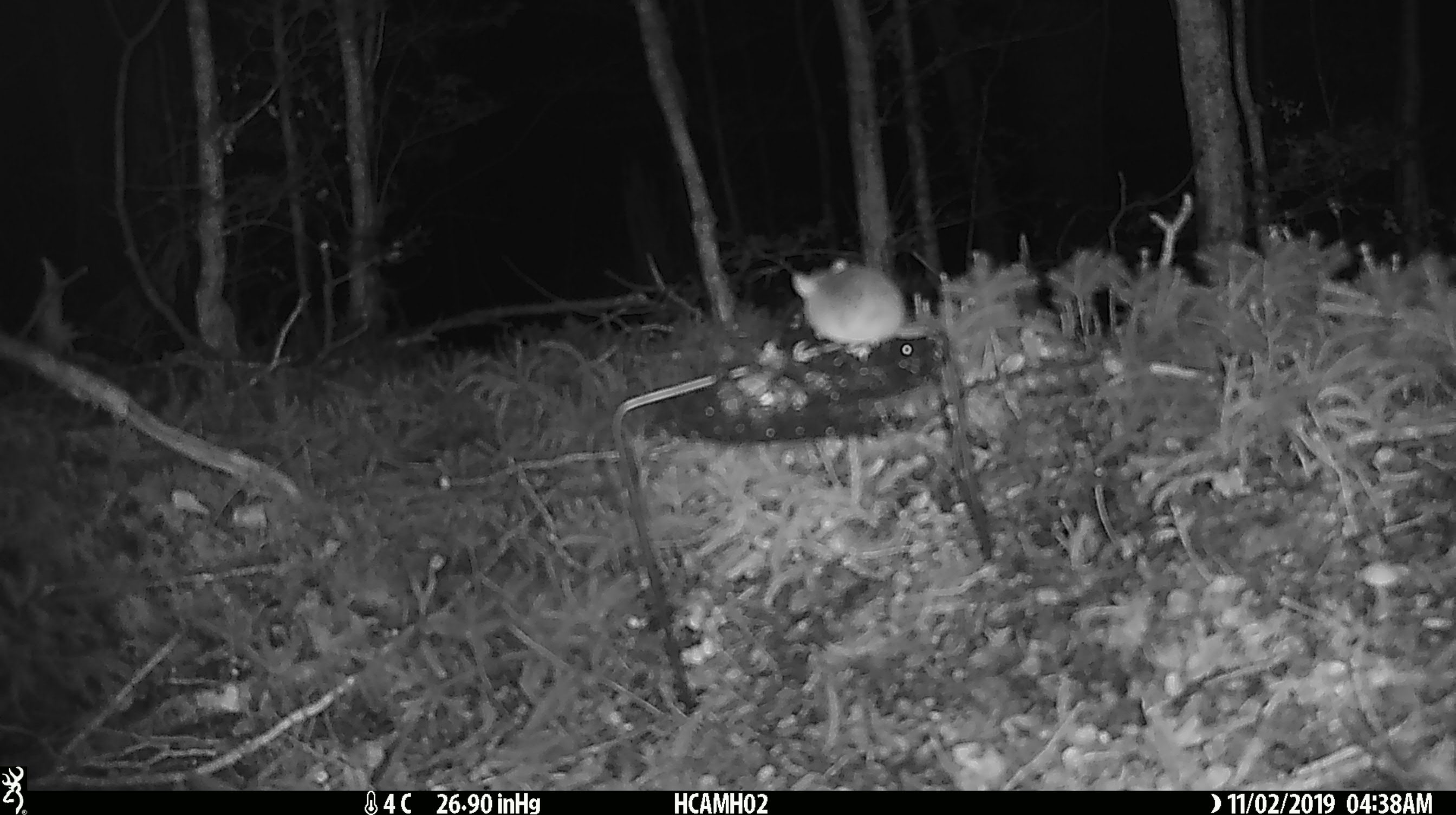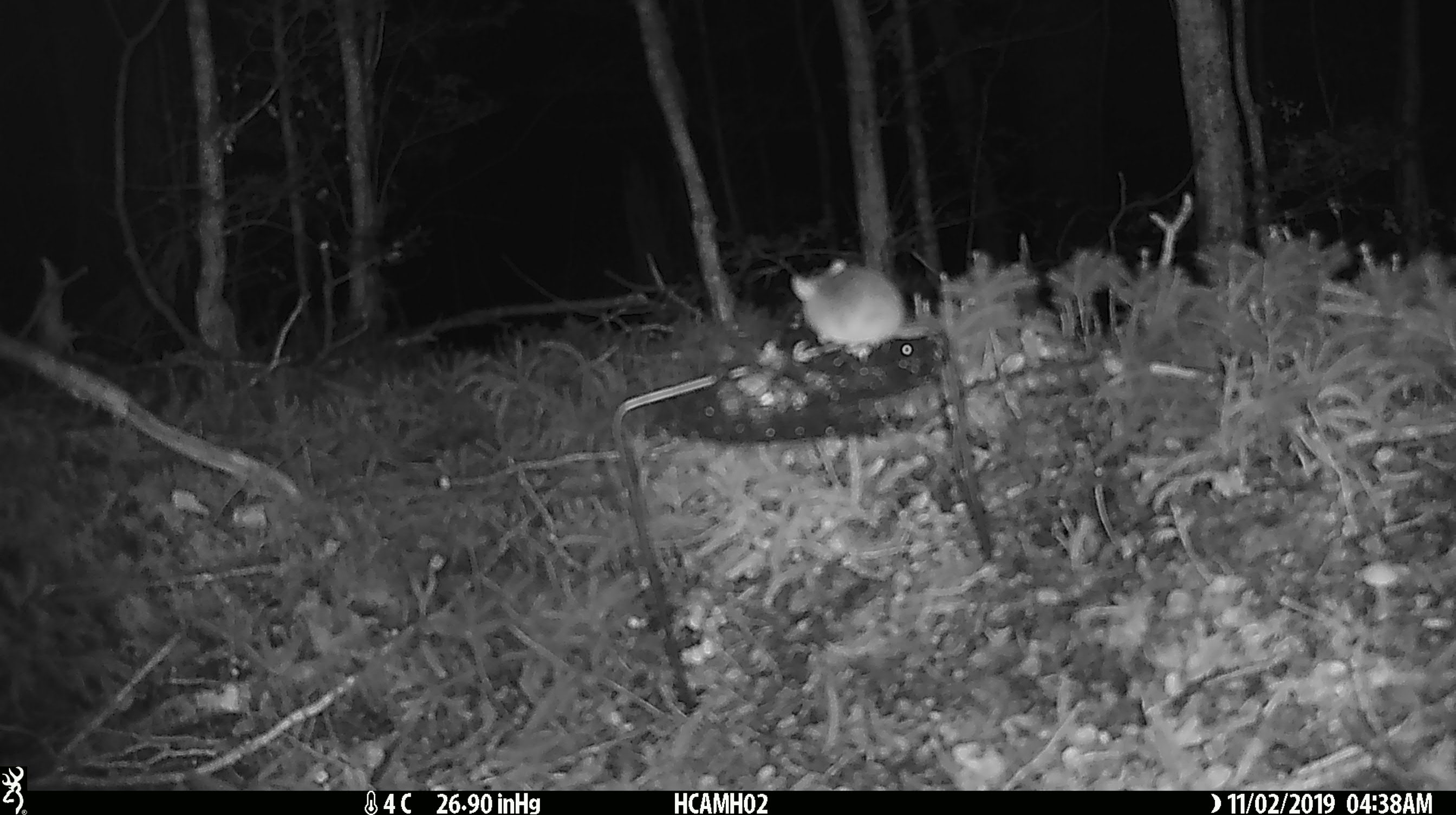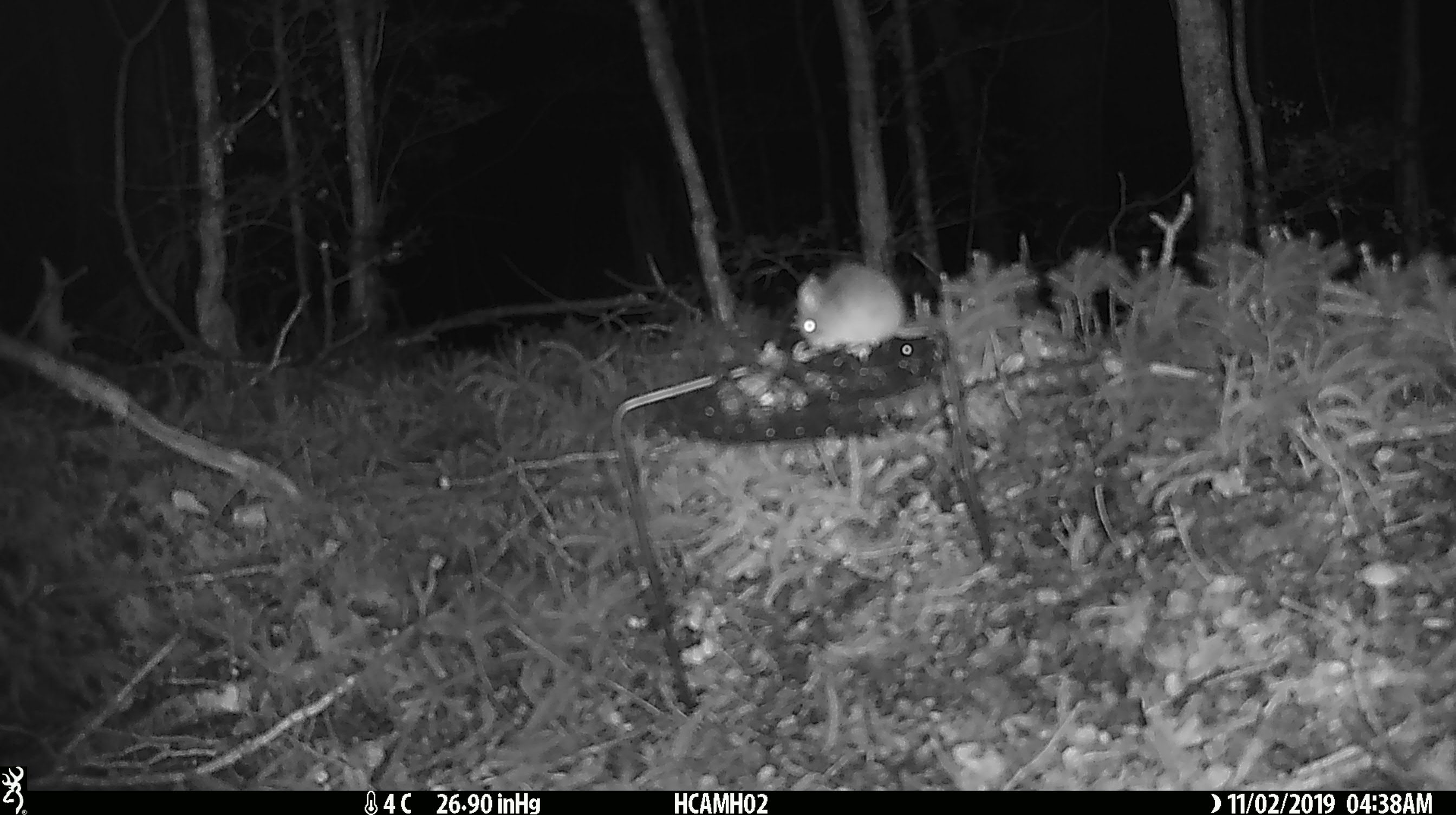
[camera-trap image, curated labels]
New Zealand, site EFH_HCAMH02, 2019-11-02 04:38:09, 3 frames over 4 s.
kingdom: Animalia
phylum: Chordata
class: Mammalia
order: Rodentia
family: Muridae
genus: Mus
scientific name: Mus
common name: mouse